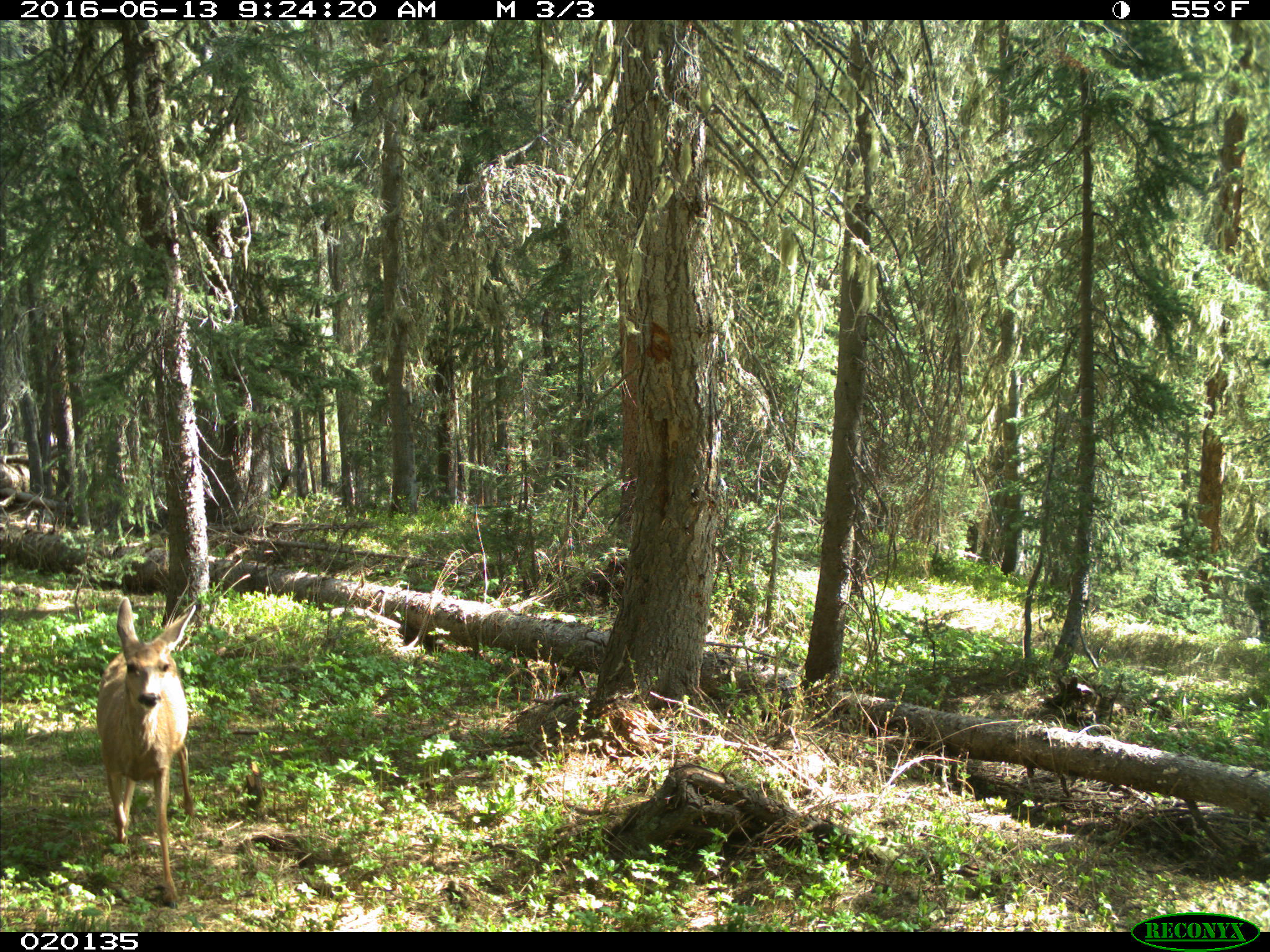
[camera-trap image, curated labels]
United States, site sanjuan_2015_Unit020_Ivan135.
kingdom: Animalia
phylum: Chordata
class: Mammalia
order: Artiodactyla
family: Cervidae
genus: Odocoileus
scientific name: Odocoileus hemionus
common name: mule deer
Odocoileus hemionus (mule deer).